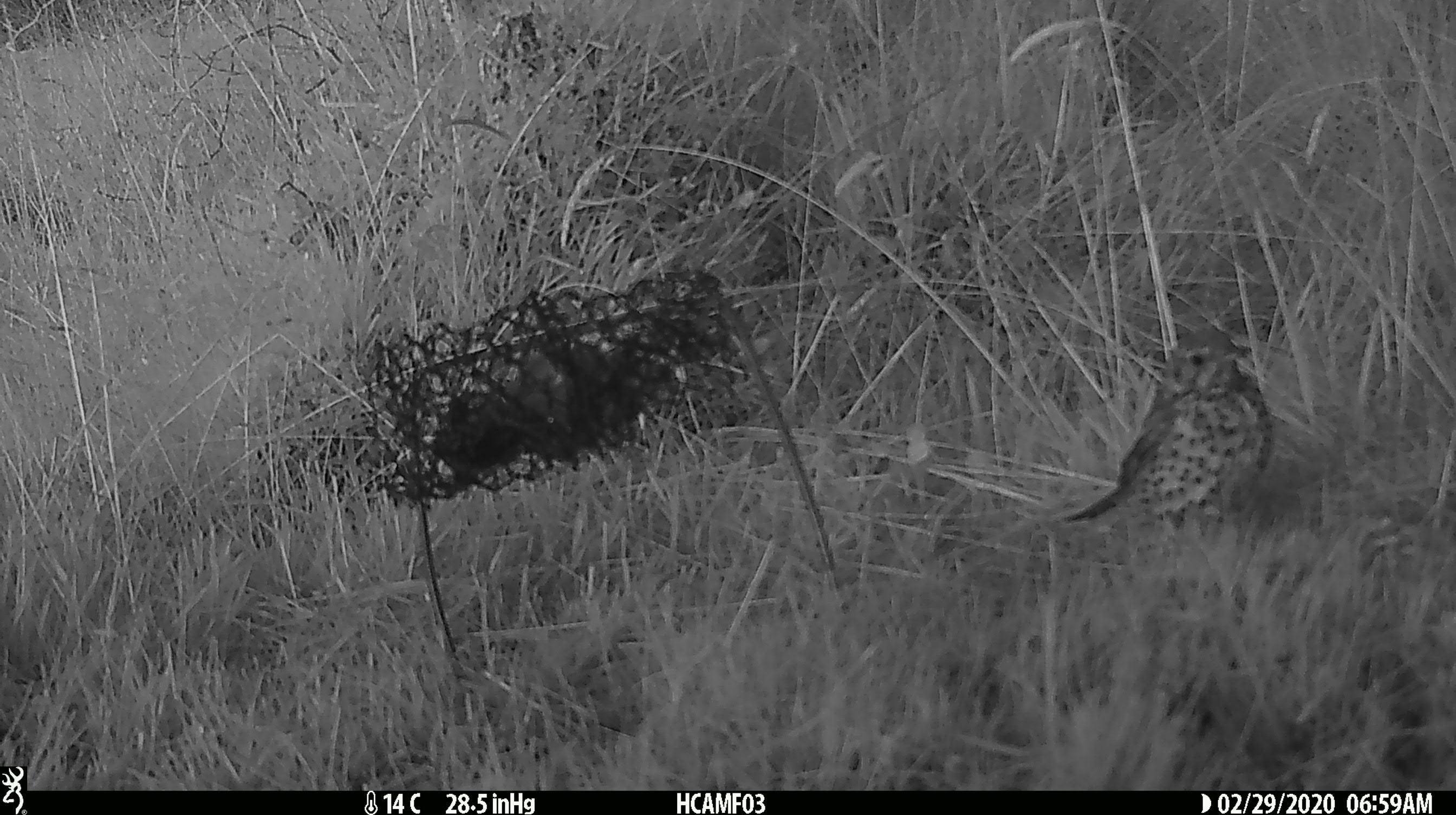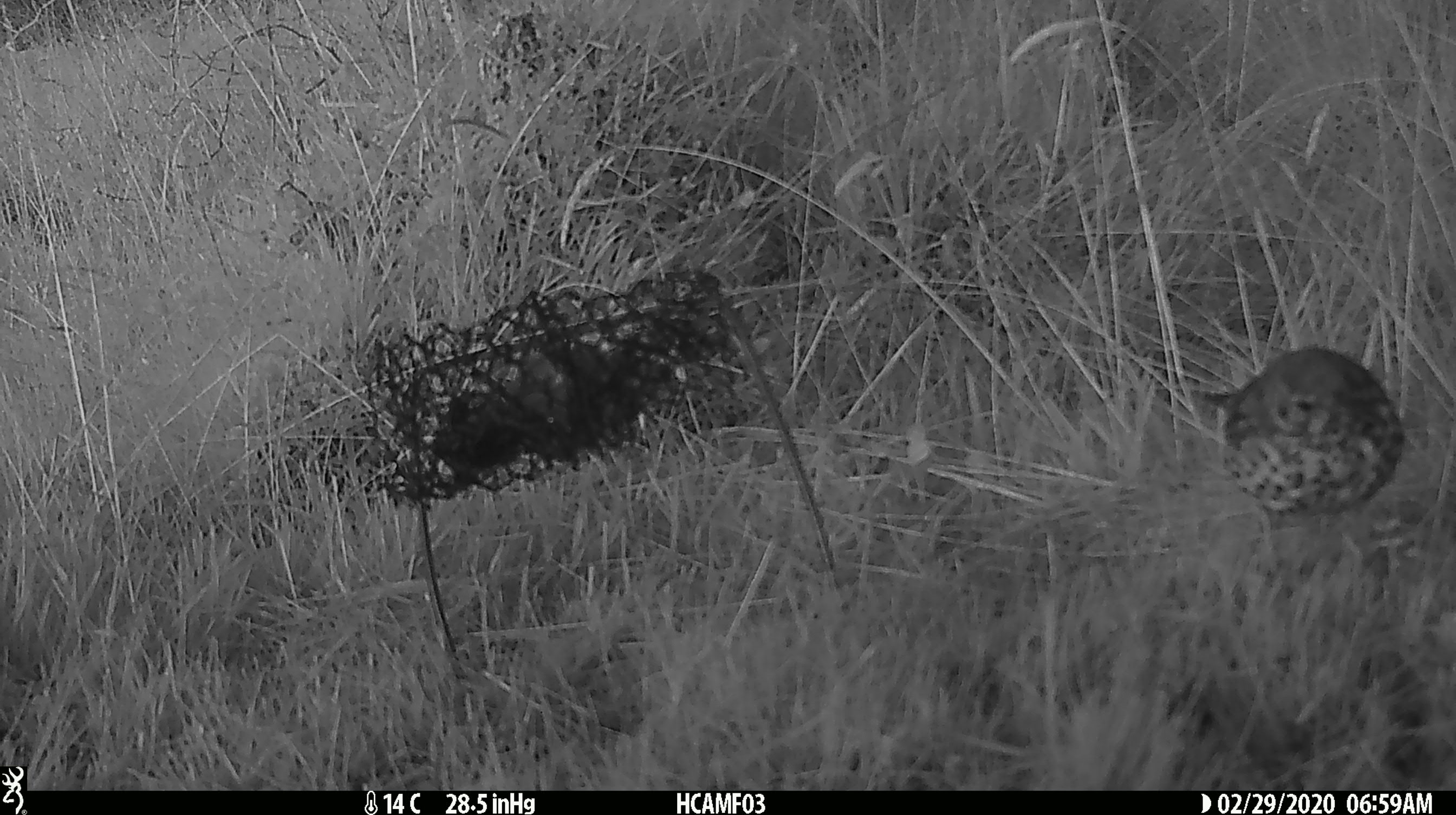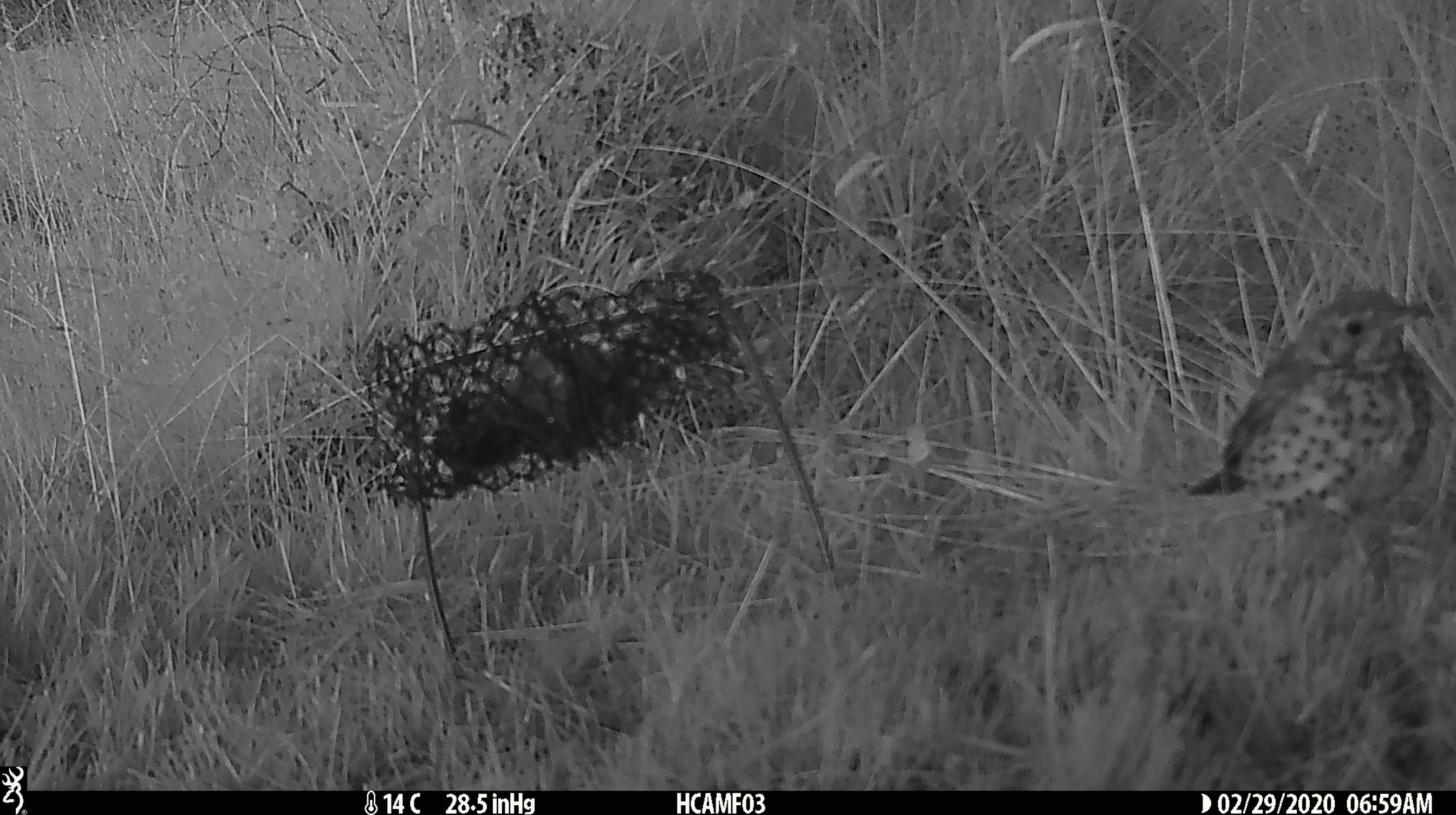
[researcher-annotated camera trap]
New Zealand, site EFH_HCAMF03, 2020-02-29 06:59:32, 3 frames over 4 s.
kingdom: Animalia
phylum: Chordata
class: Aves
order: Passeriformes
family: Turdidae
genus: Turdus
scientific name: Turdus philomelos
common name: song thrush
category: thrush